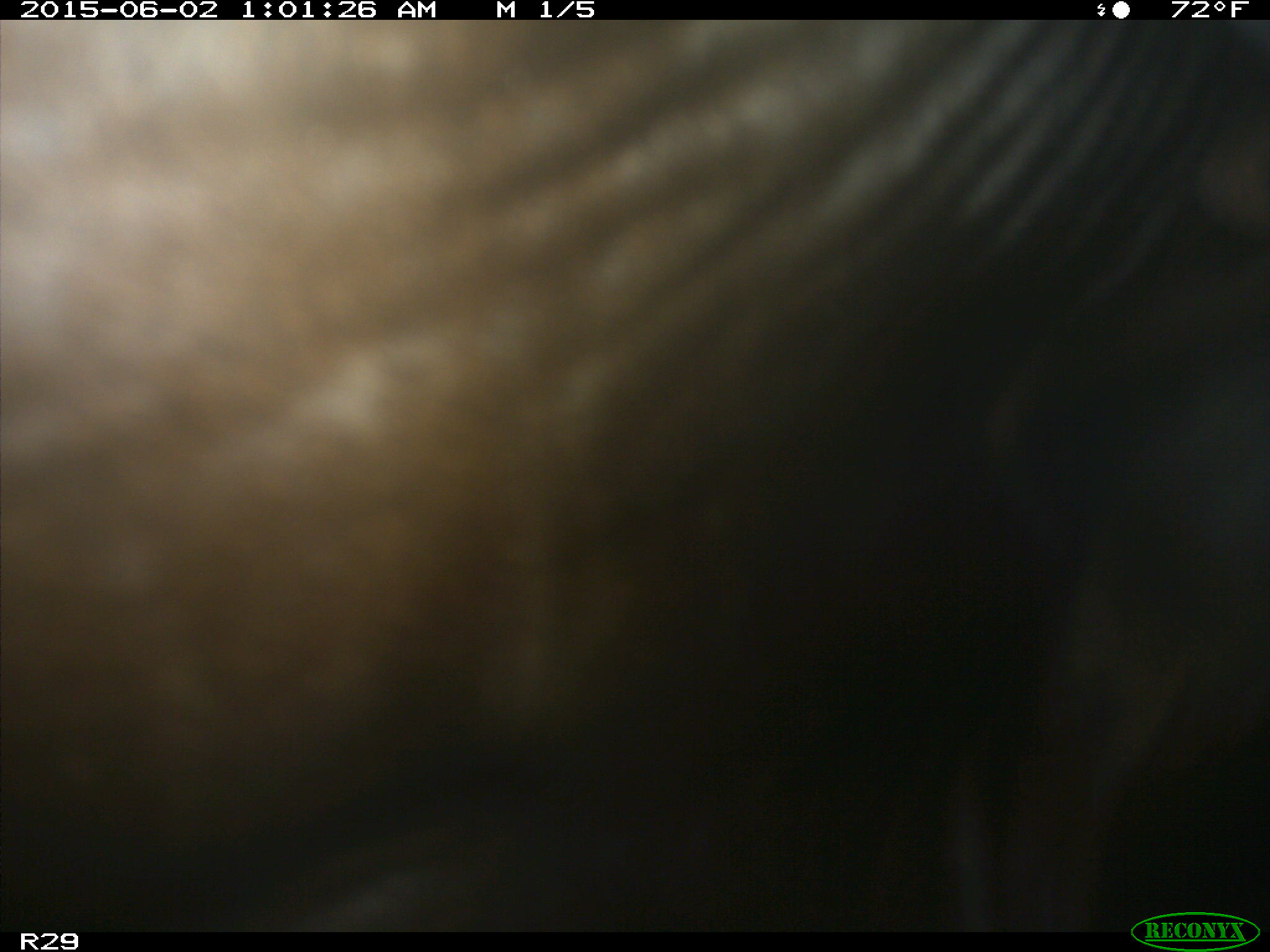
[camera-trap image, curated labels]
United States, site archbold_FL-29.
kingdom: Animalia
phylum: Chordata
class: Mammalia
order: Artiodactyla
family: Bovidae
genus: Bos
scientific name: Bos taurus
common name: domestic cow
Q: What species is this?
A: Bos taurus (domestic cow).